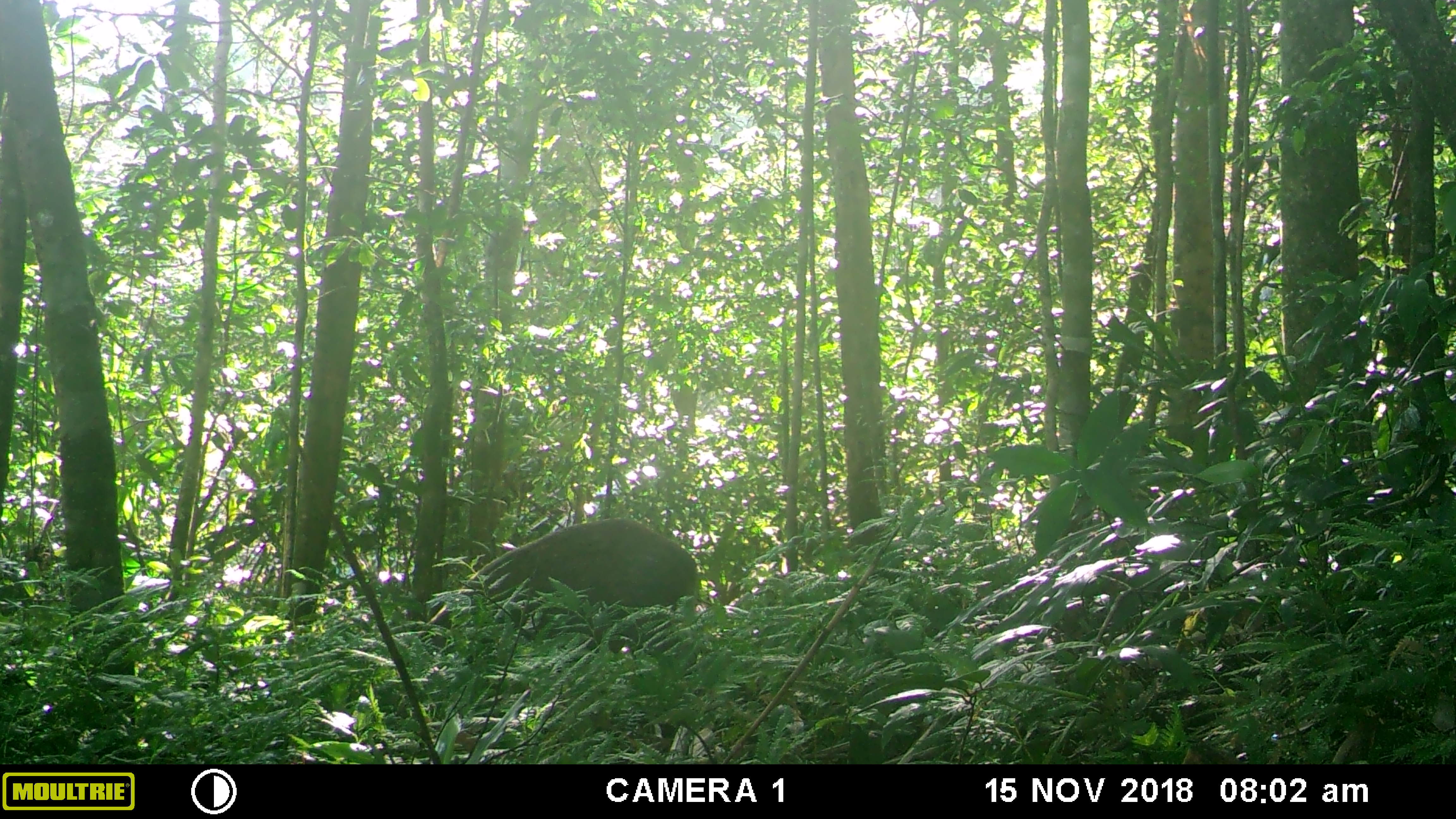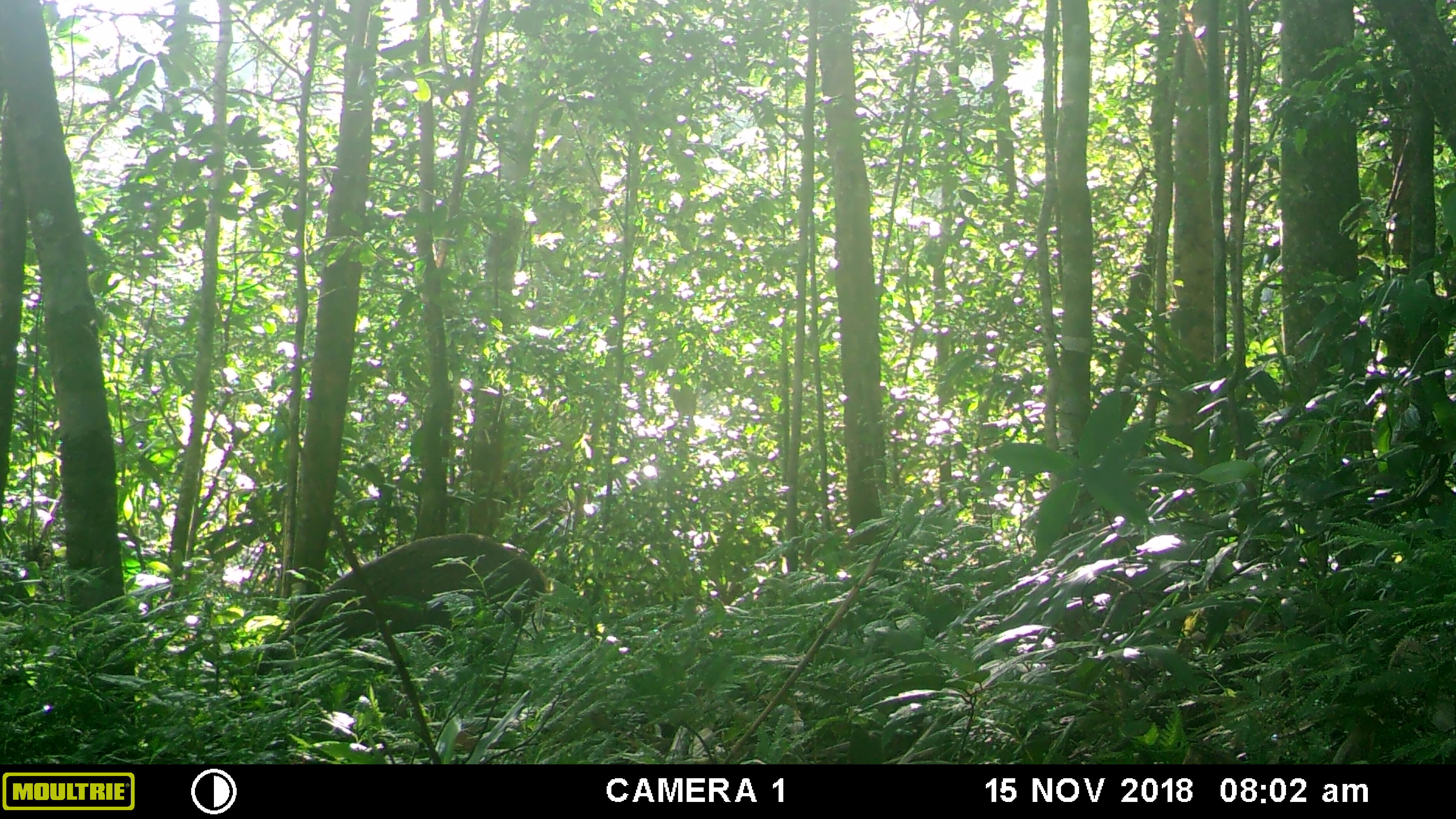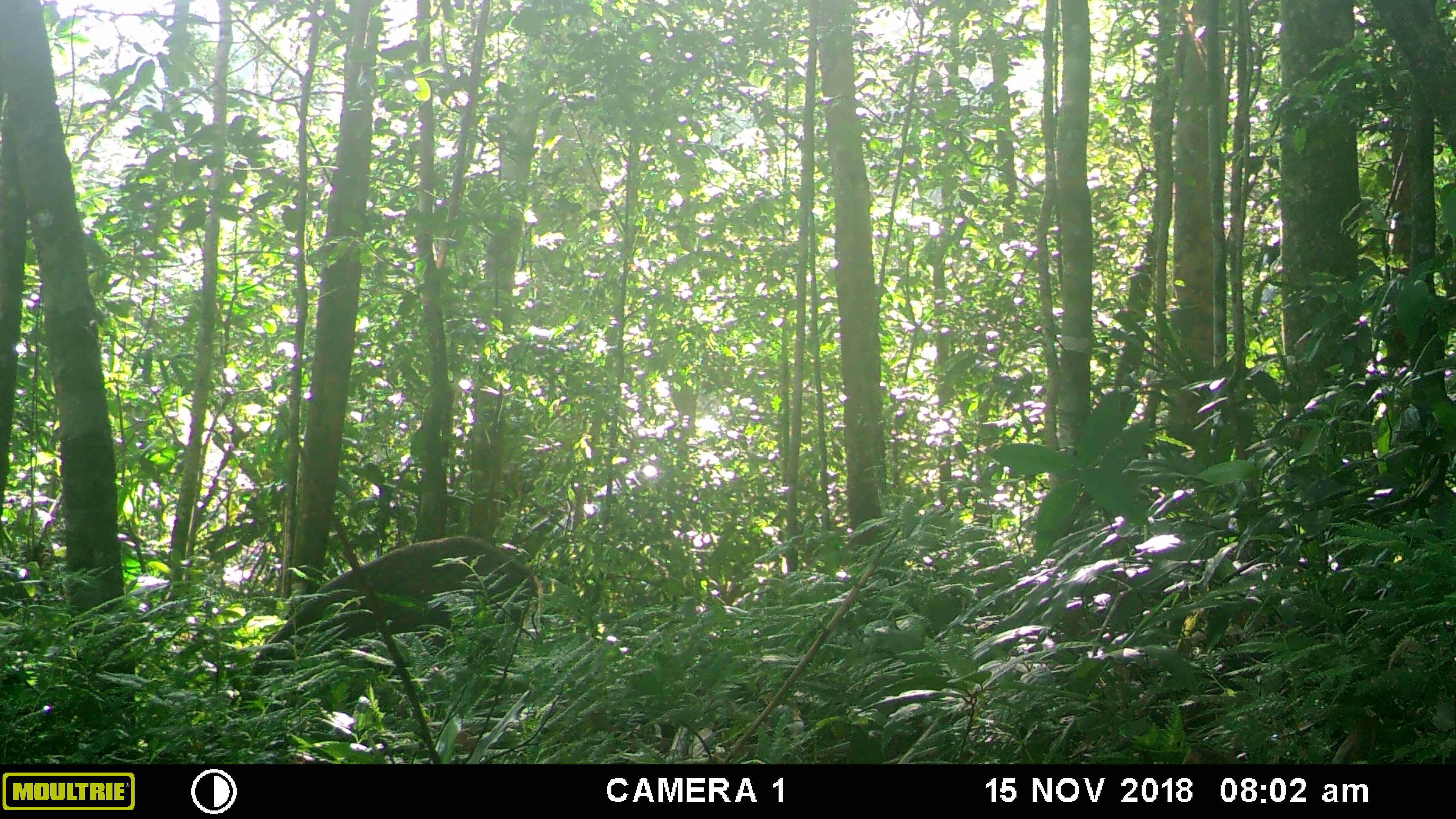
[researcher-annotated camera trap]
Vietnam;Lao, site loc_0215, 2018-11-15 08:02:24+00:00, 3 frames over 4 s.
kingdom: Animalia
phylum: Chordata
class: Mammalia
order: Artiodactyla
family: Suidae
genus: Sus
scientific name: Sus scrofa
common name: eurasian wild pig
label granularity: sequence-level